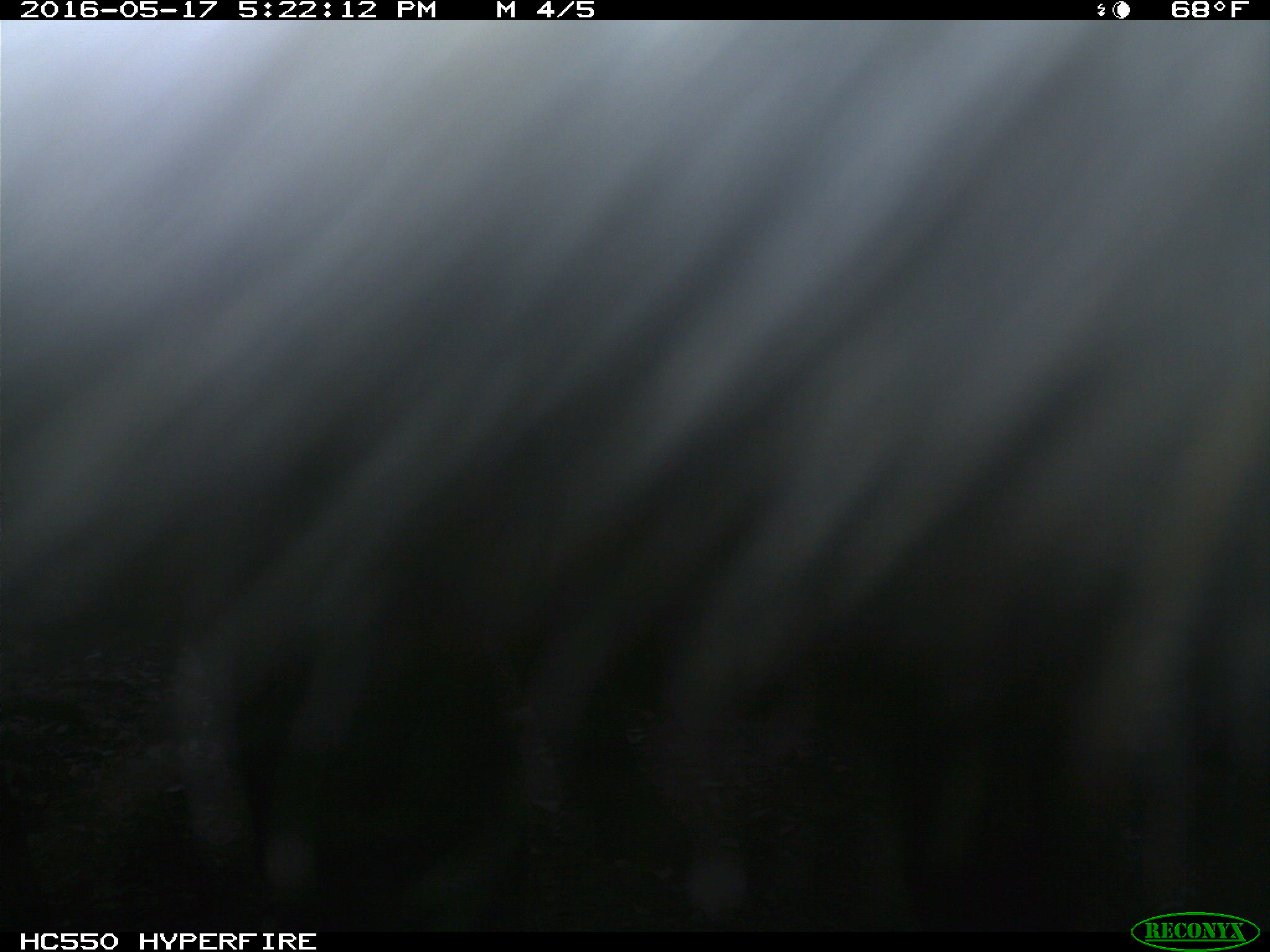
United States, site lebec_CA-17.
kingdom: Animalia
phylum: Chordata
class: Mammalia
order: Artiodactyla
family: Bovidae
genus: Bos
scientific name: Bos taurus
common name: domestic cow